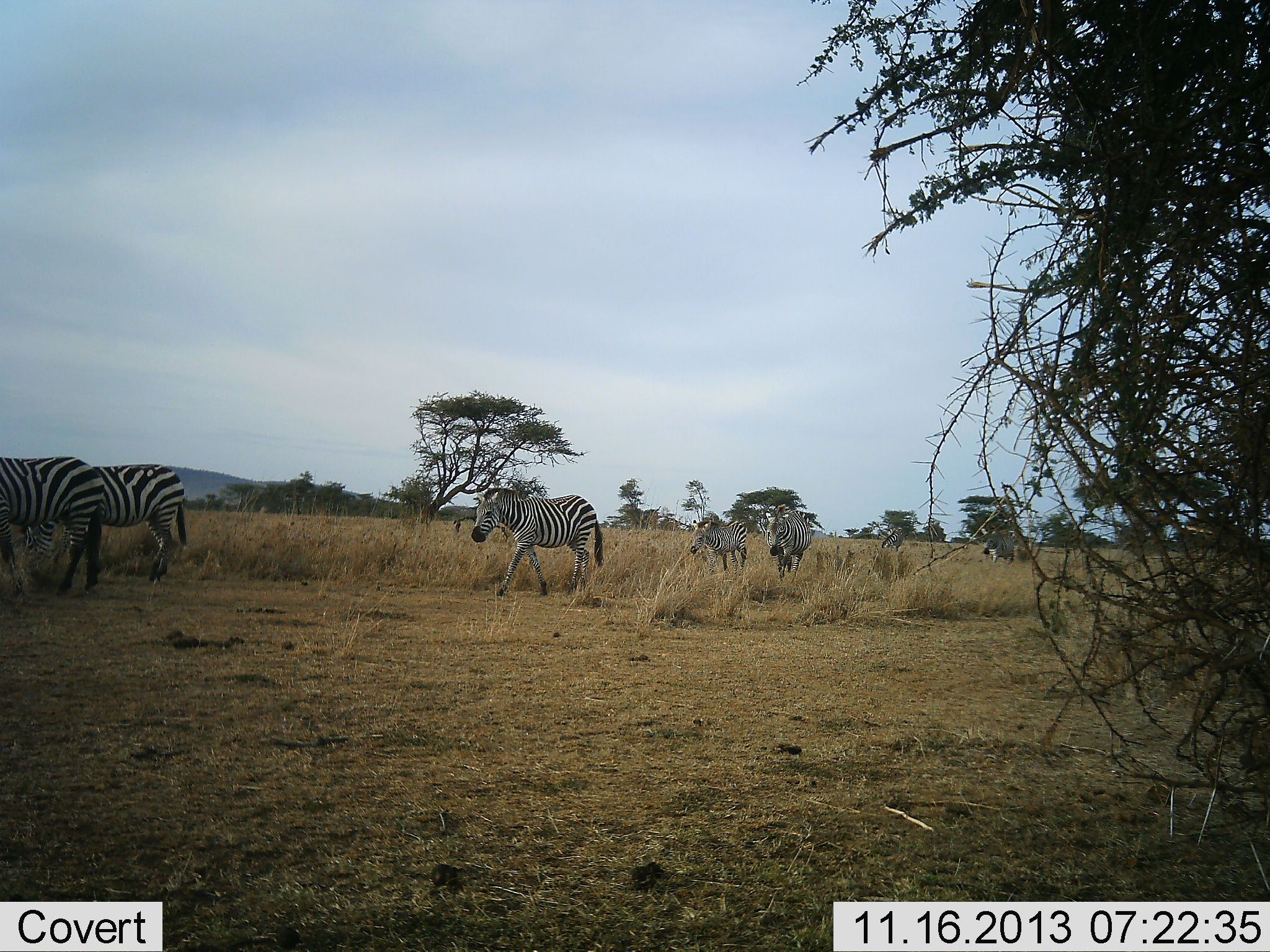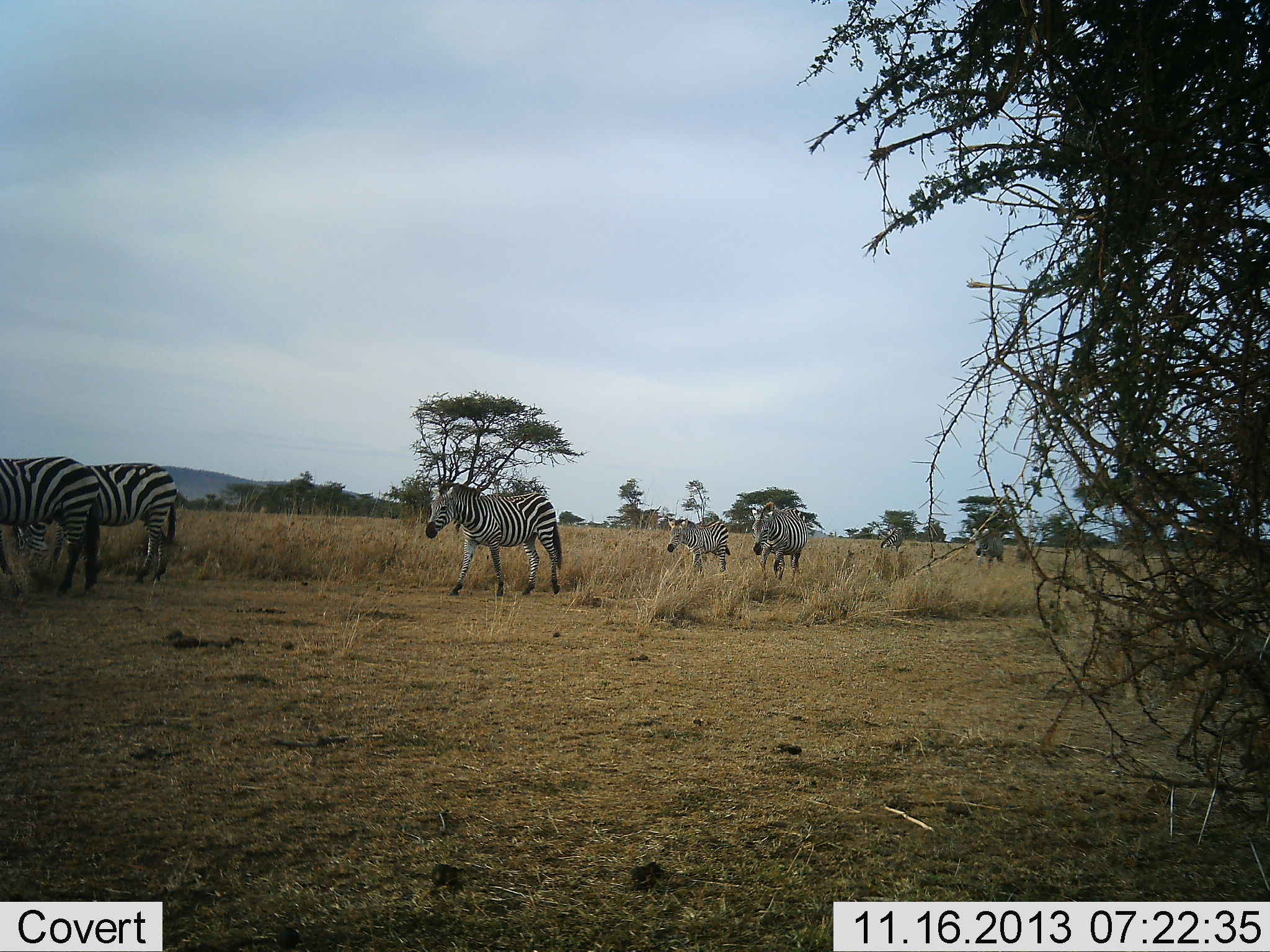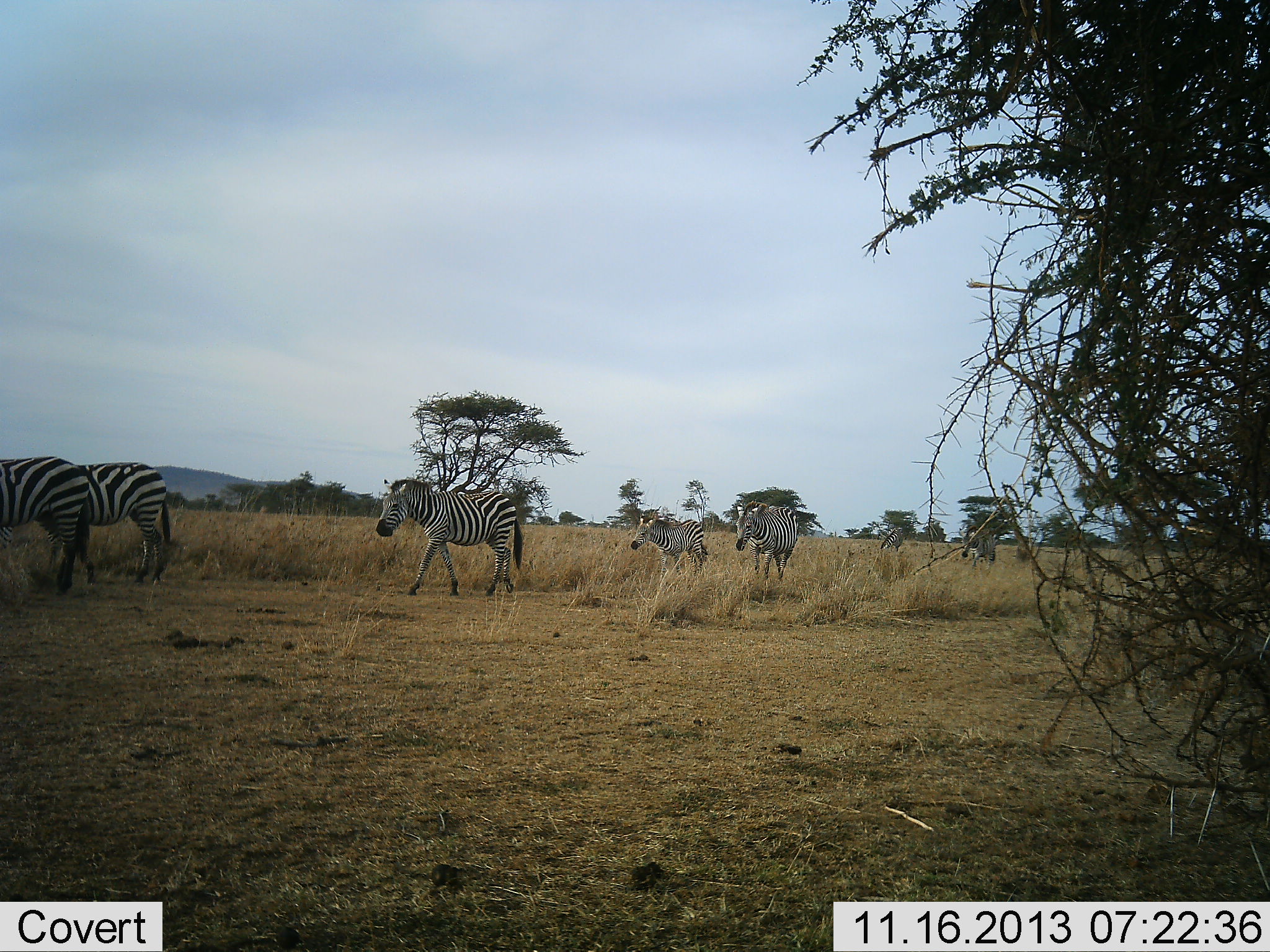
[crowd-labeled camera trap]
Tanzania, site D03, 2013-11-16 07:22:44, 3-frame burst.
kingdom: Animalia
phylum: Chordata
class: Mammalia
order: Perissodactyla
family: Equidae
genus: Equus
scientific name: Equus quagga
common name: plains zebra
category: zebra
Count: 7.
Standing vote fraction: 30%.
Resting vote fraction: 0%.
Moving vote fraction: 100%.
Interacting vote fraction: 0%.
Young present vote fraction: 20%.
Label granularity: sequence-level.